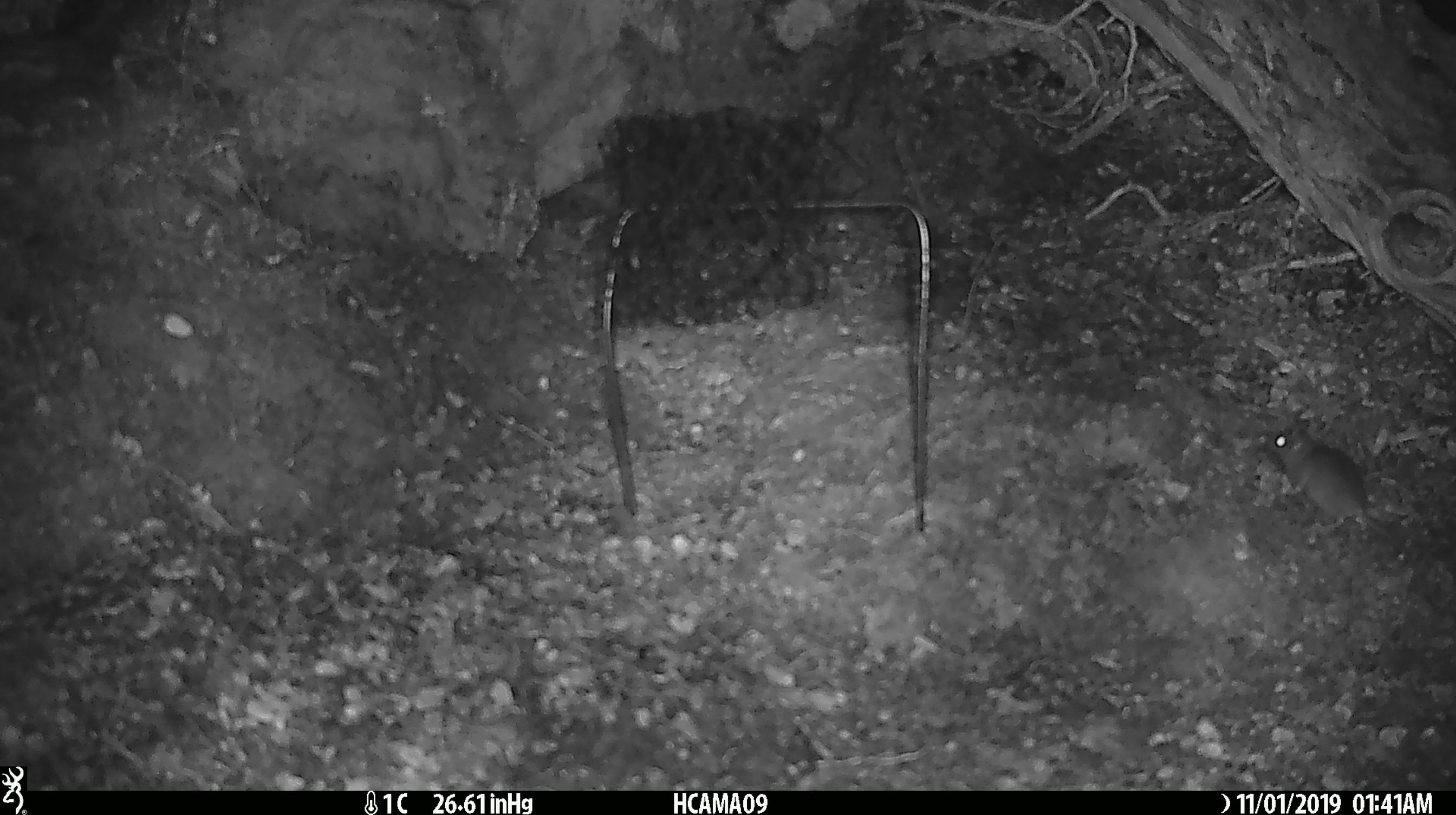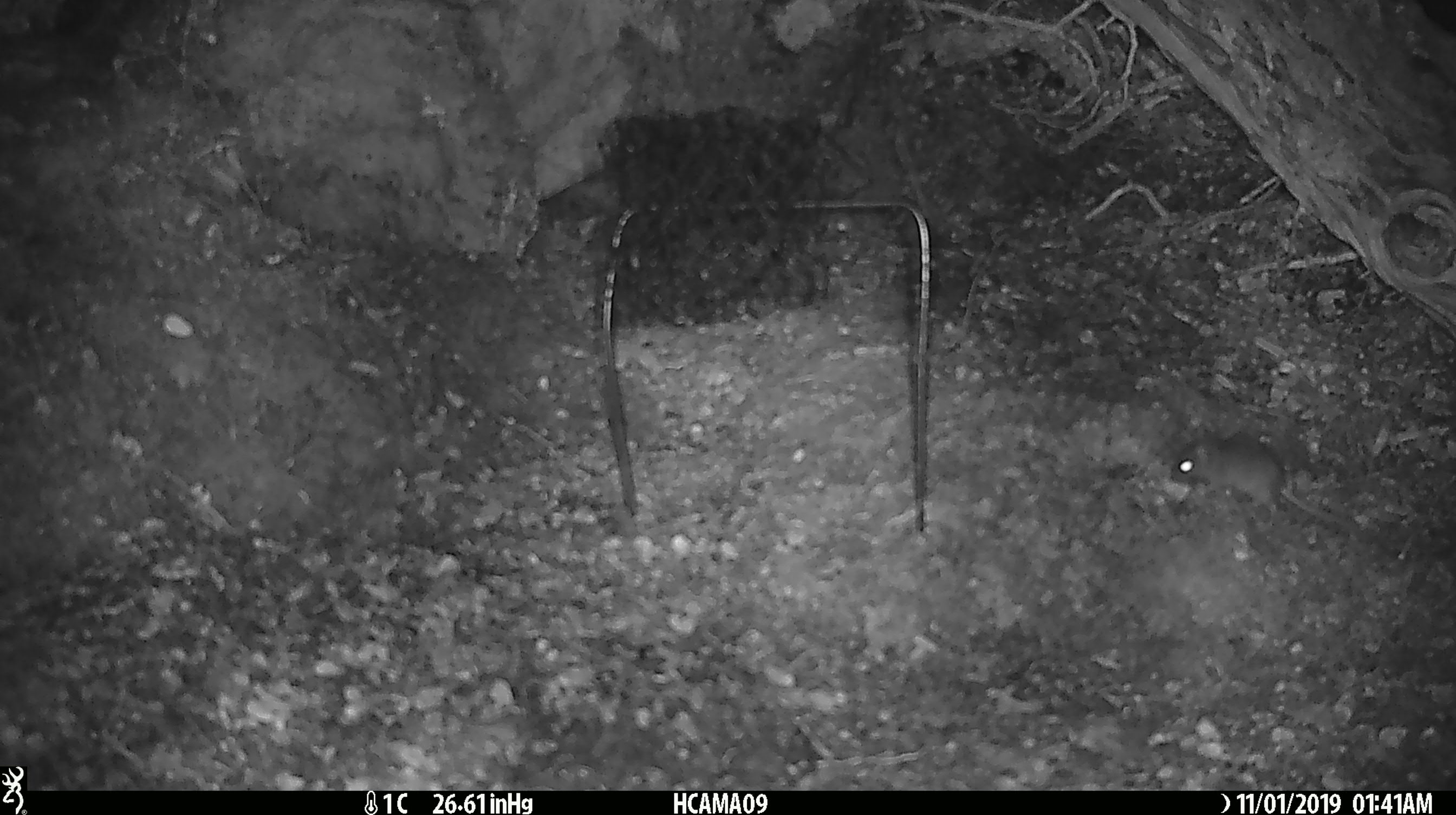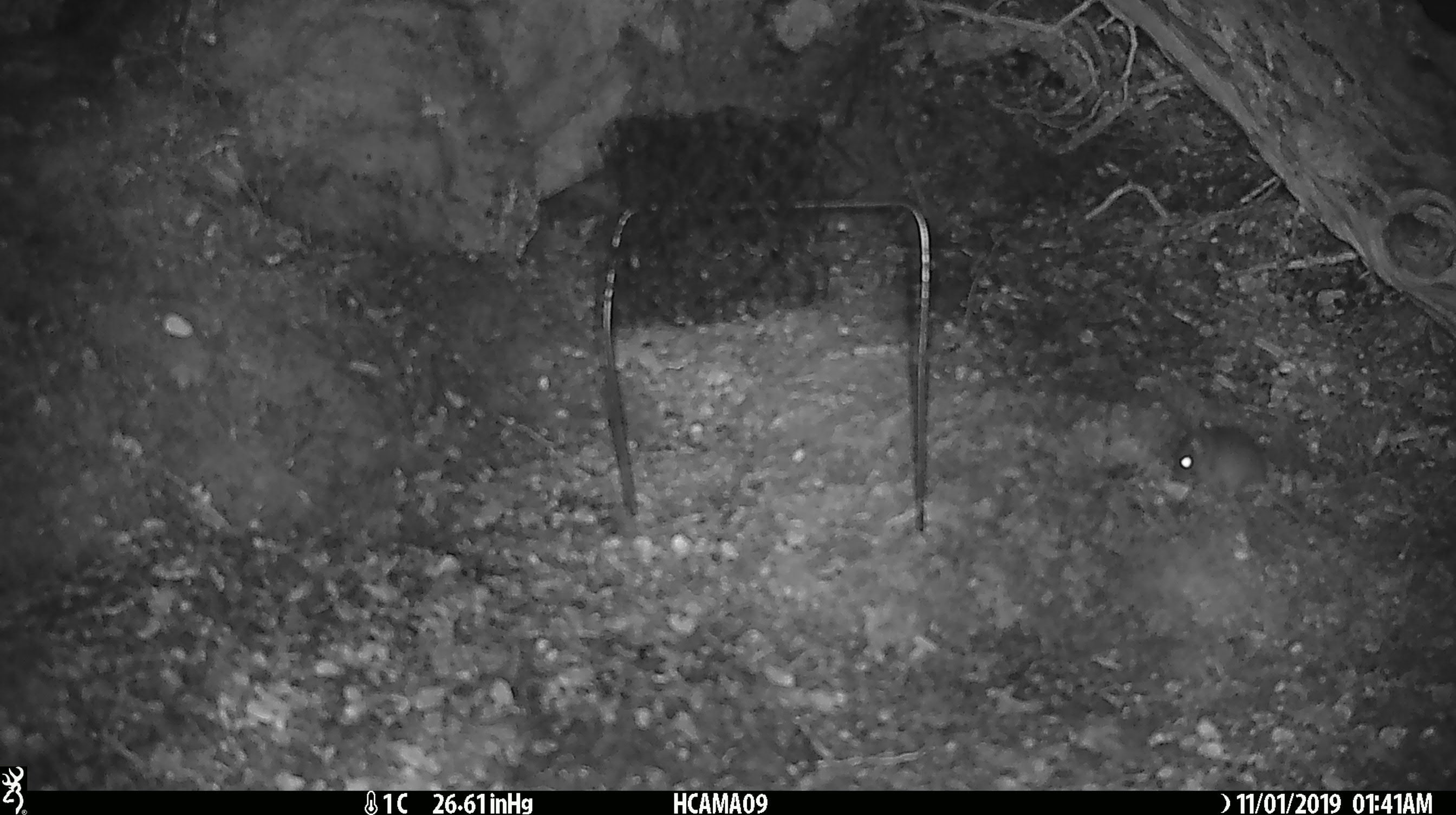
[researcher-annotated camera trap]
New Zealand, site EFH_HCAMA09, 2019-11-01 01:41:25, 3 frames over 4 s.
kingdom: Animalia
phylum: Chordata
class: Mammalia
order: Rodentia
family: Muridae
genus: Mus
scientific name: Mus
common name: mouse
Mouse (Mus).